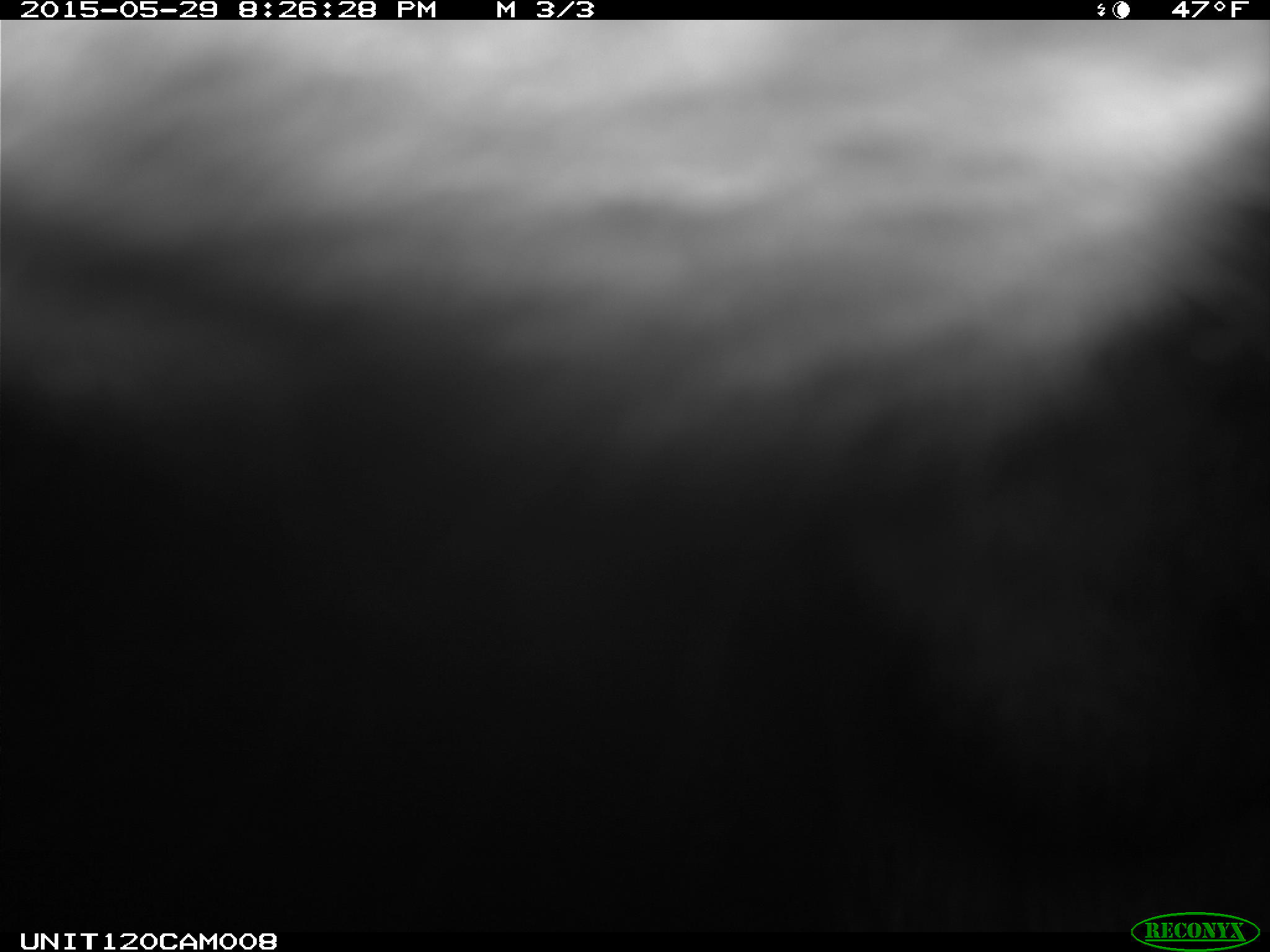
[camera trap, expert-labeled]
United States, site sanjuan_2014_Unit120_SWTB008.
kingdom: Animalia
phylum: Chordata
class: Mammalia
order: Artiodactyla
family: Cervidae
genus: Cervus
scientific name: Cervus elaphus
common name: red deer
Cervus elaphus (red deer).